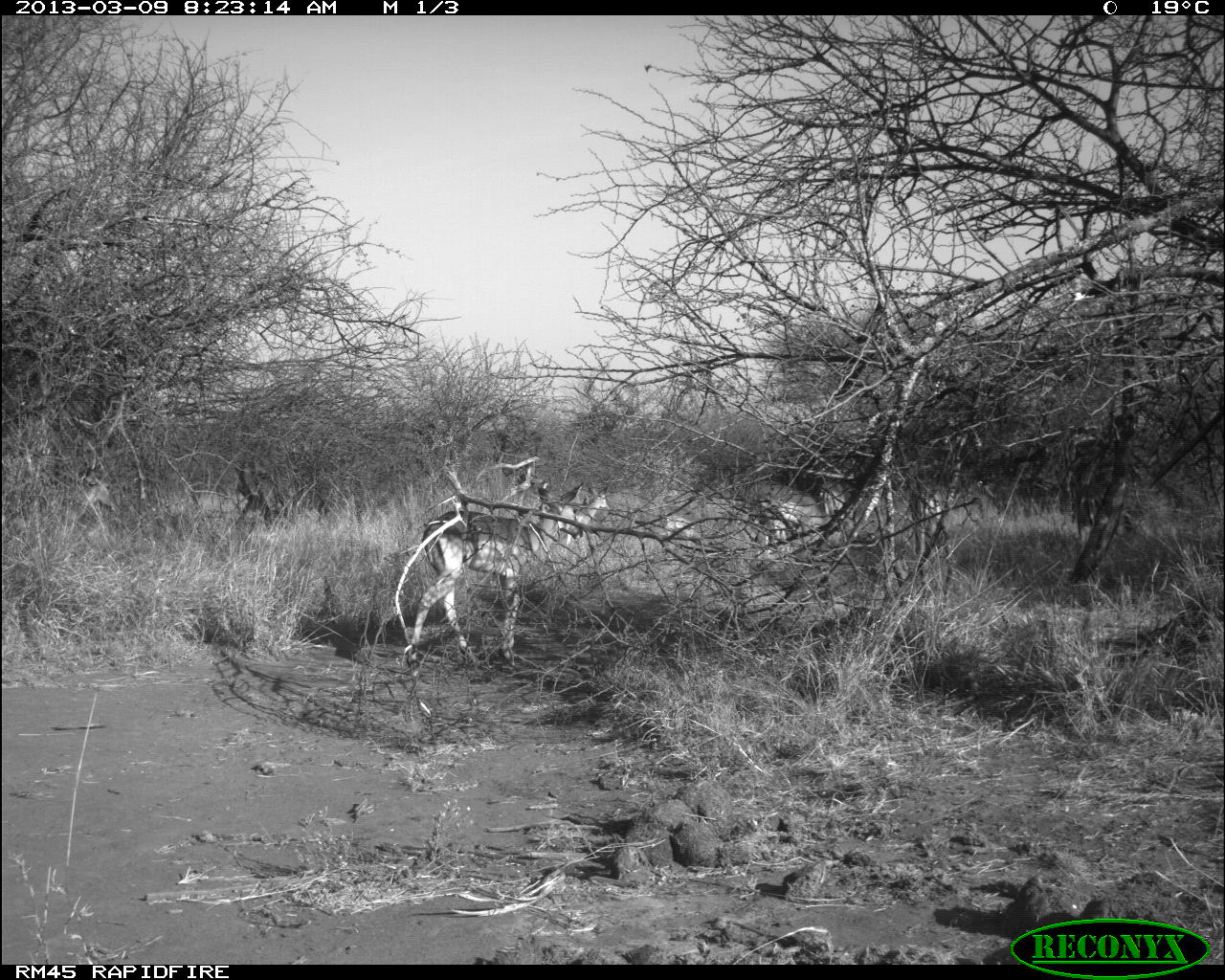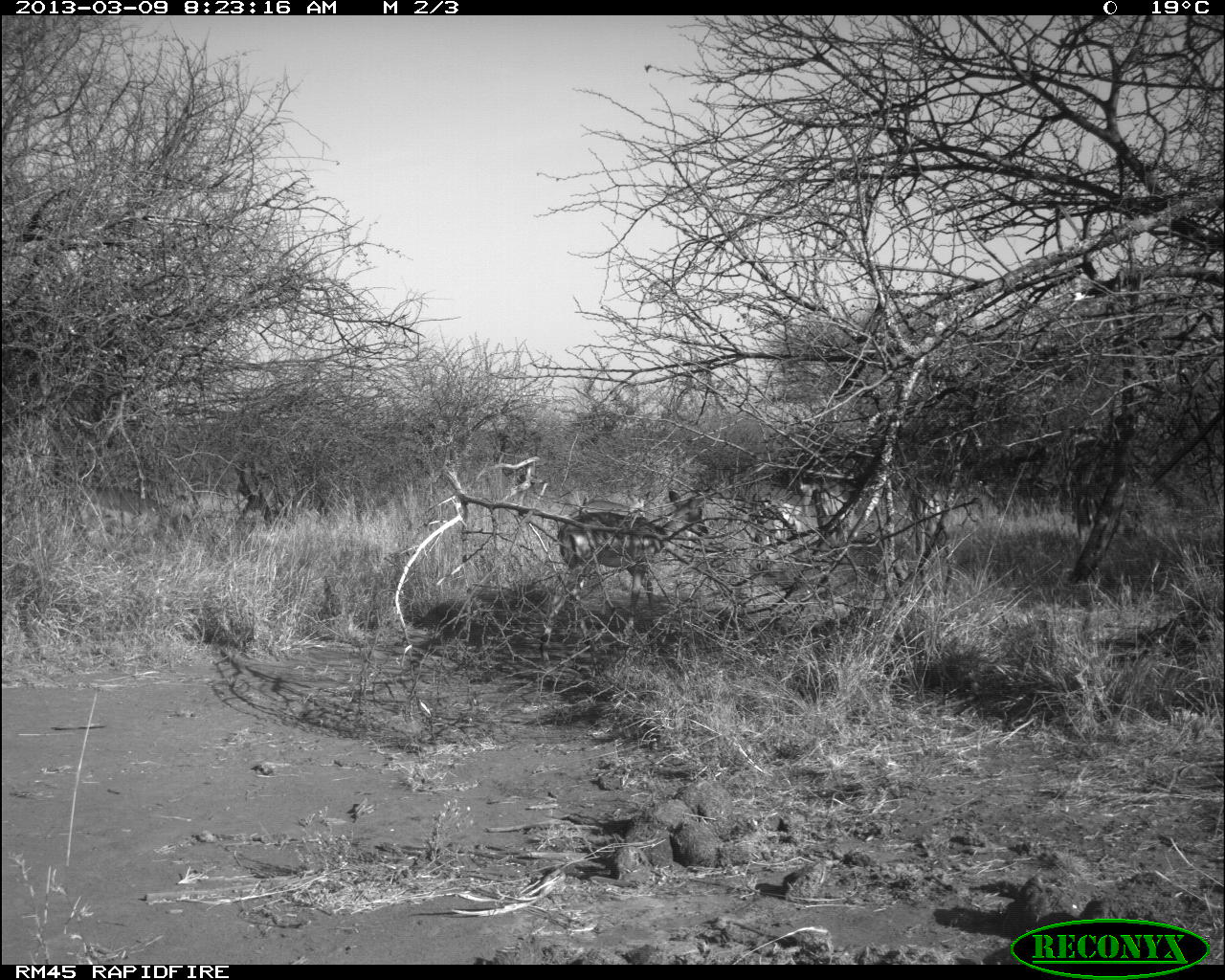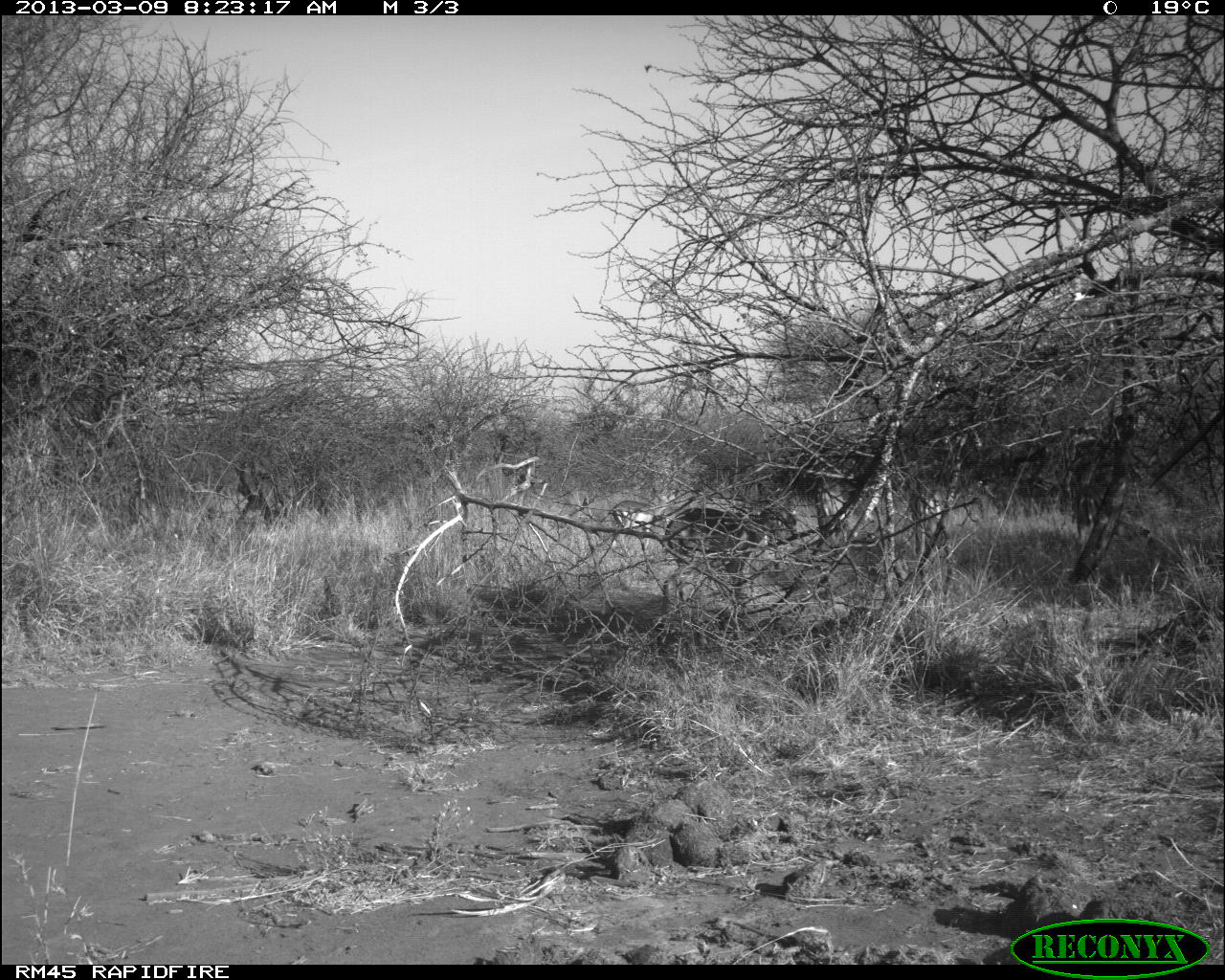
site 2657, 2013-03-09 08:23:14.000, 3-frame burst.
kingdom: Animalia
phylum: Chordata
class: Mammalia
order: Artiodactyla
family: Bovidae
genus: Aepyceros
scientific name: Aepyceros melampus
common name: impala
Aepyceros melampus (impala), count 8.